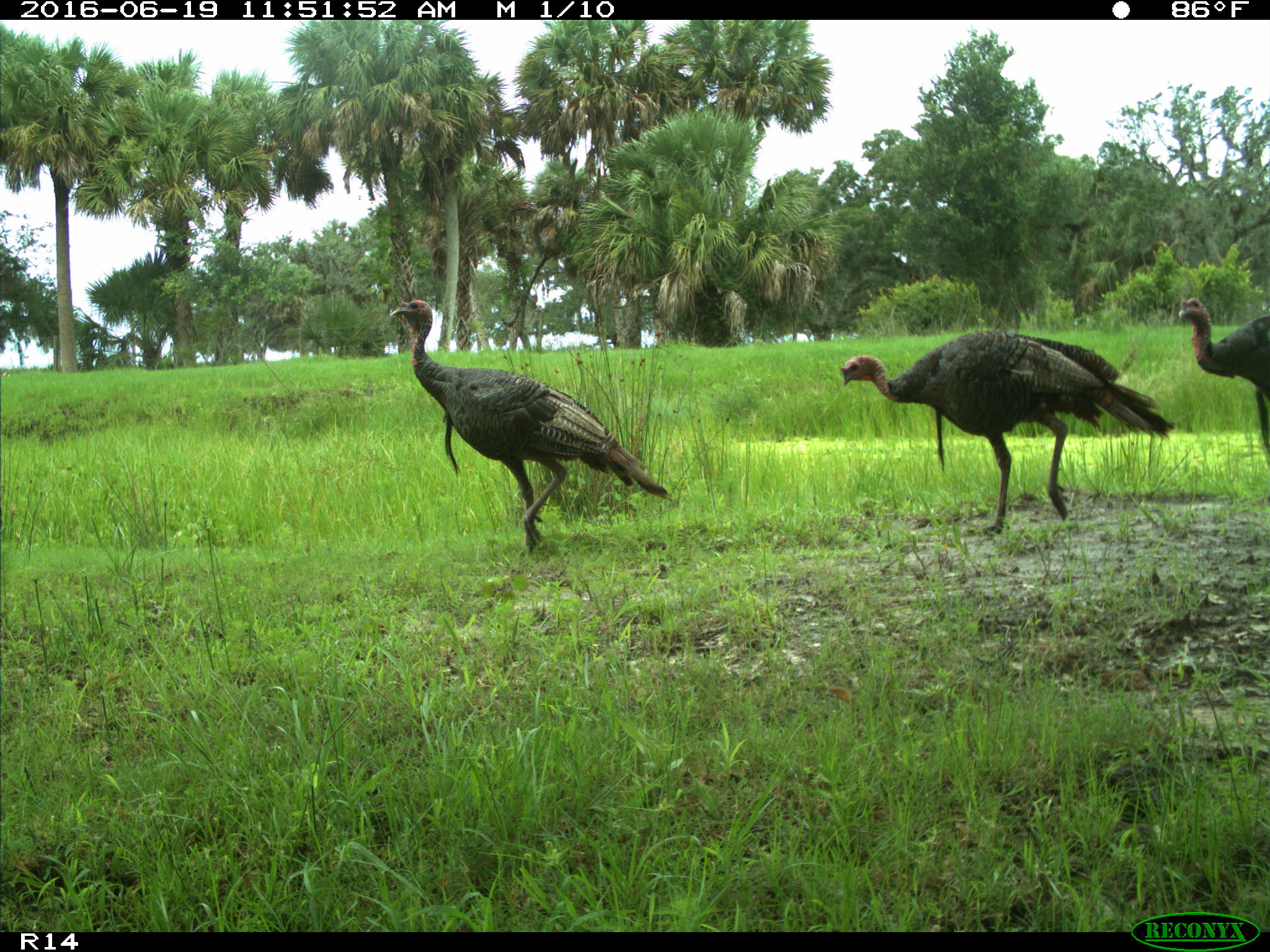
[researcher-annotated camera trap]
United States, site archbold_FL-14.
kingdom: Animalia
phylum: Chordata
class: Aves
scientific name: Aves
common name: birds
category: unidentified bird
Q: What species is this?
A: Unidentified bird (birds) (Aves).